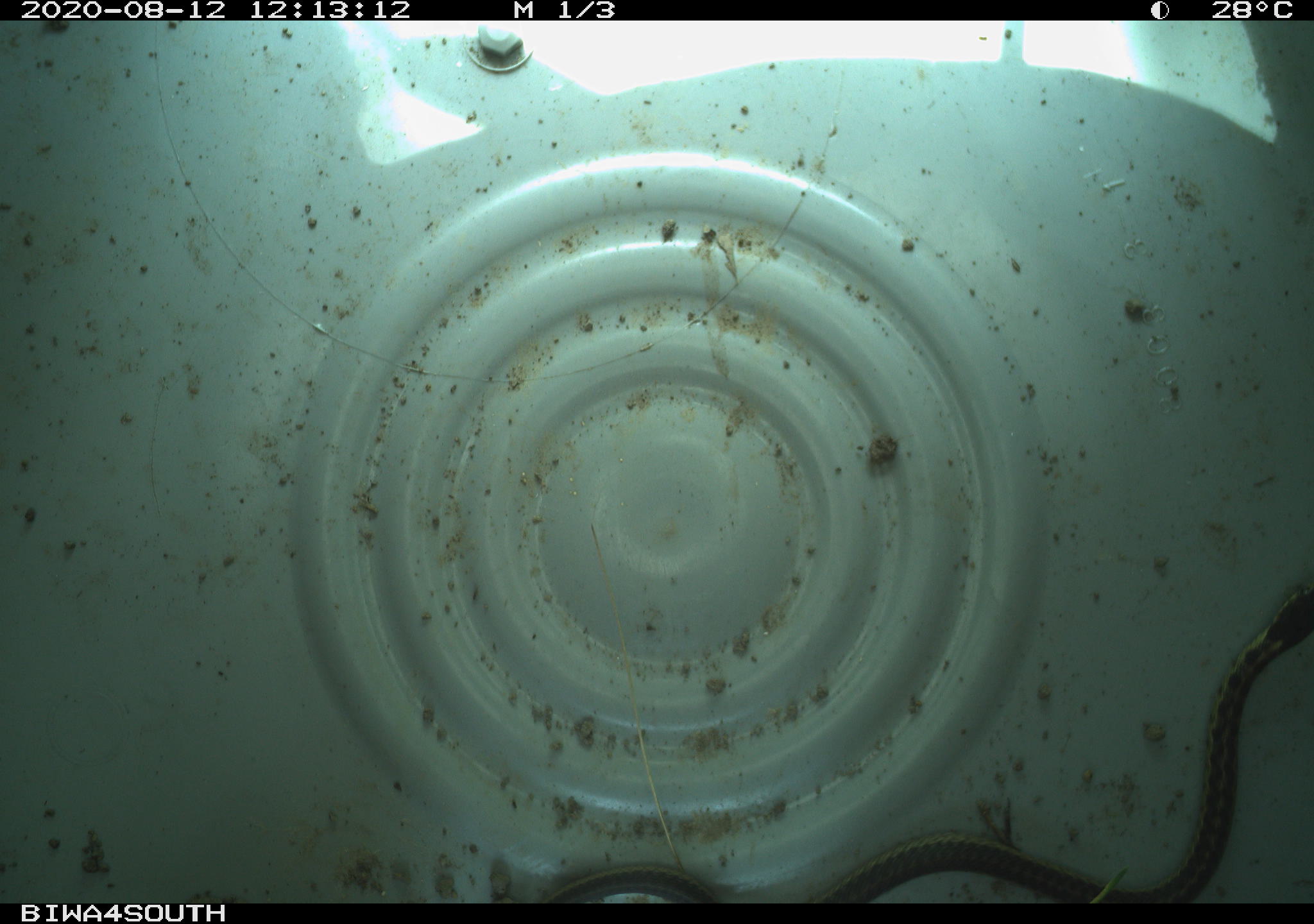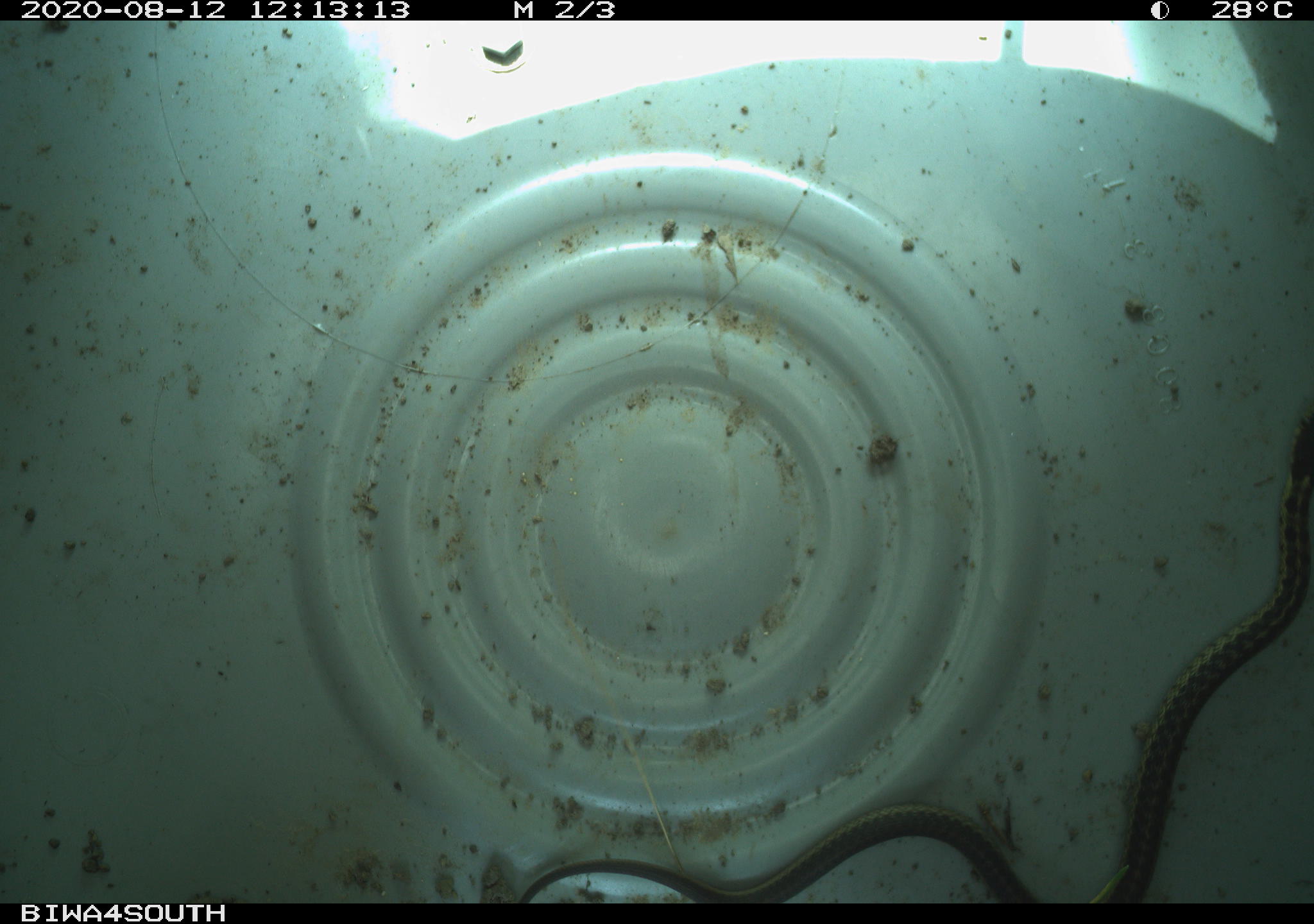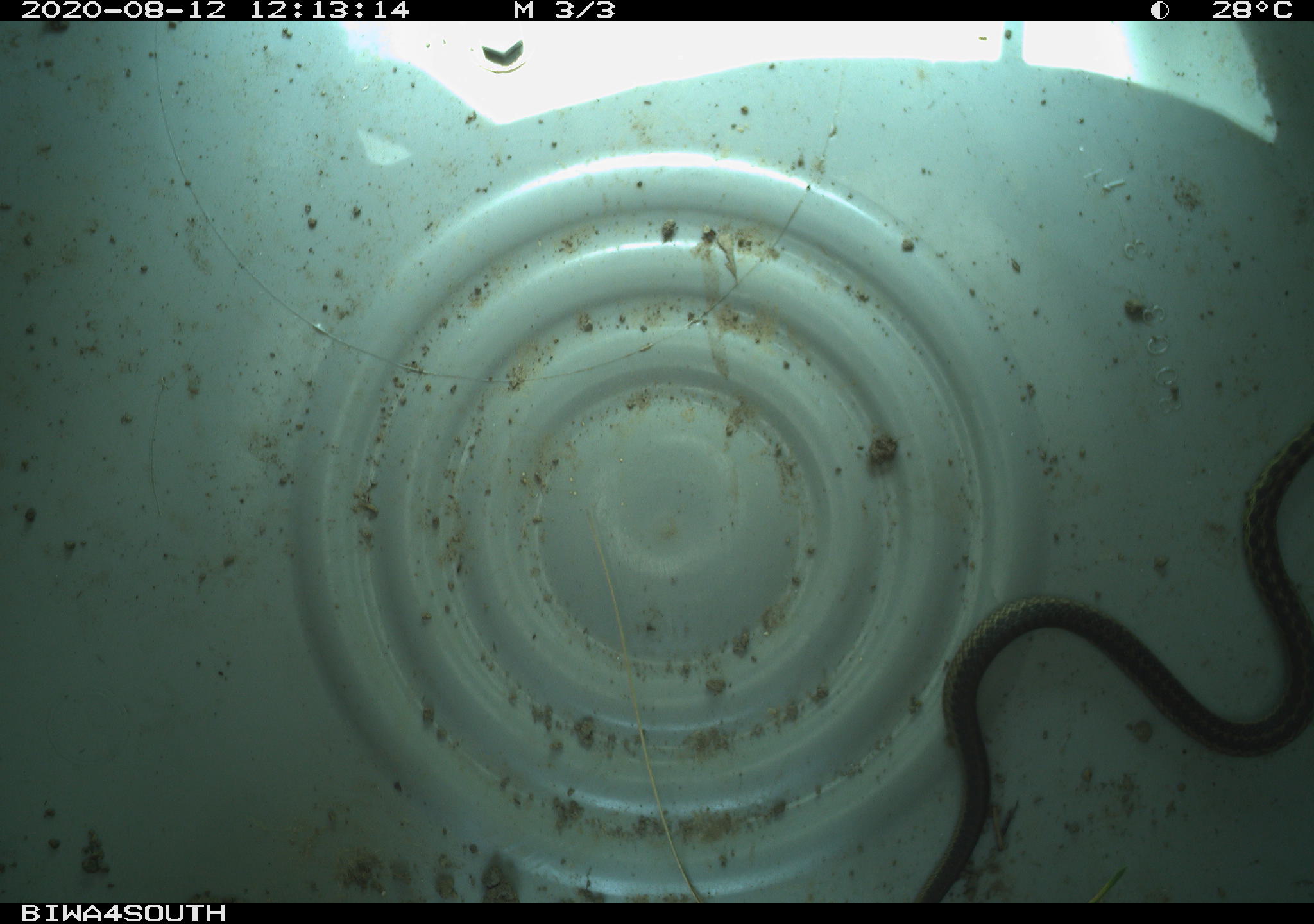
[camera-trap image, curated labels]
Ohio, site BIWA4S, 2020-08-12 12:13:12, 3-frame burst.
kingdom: Animalia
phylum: Chordata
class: Reptilia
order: Squamata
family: Colubridae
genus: Thamnophis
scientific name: Thamnophis sirtalis sirtalis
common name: eastern gartersnake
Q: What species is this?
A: Eastern gartersnake (Thamnophis sirtalis sirtalis).